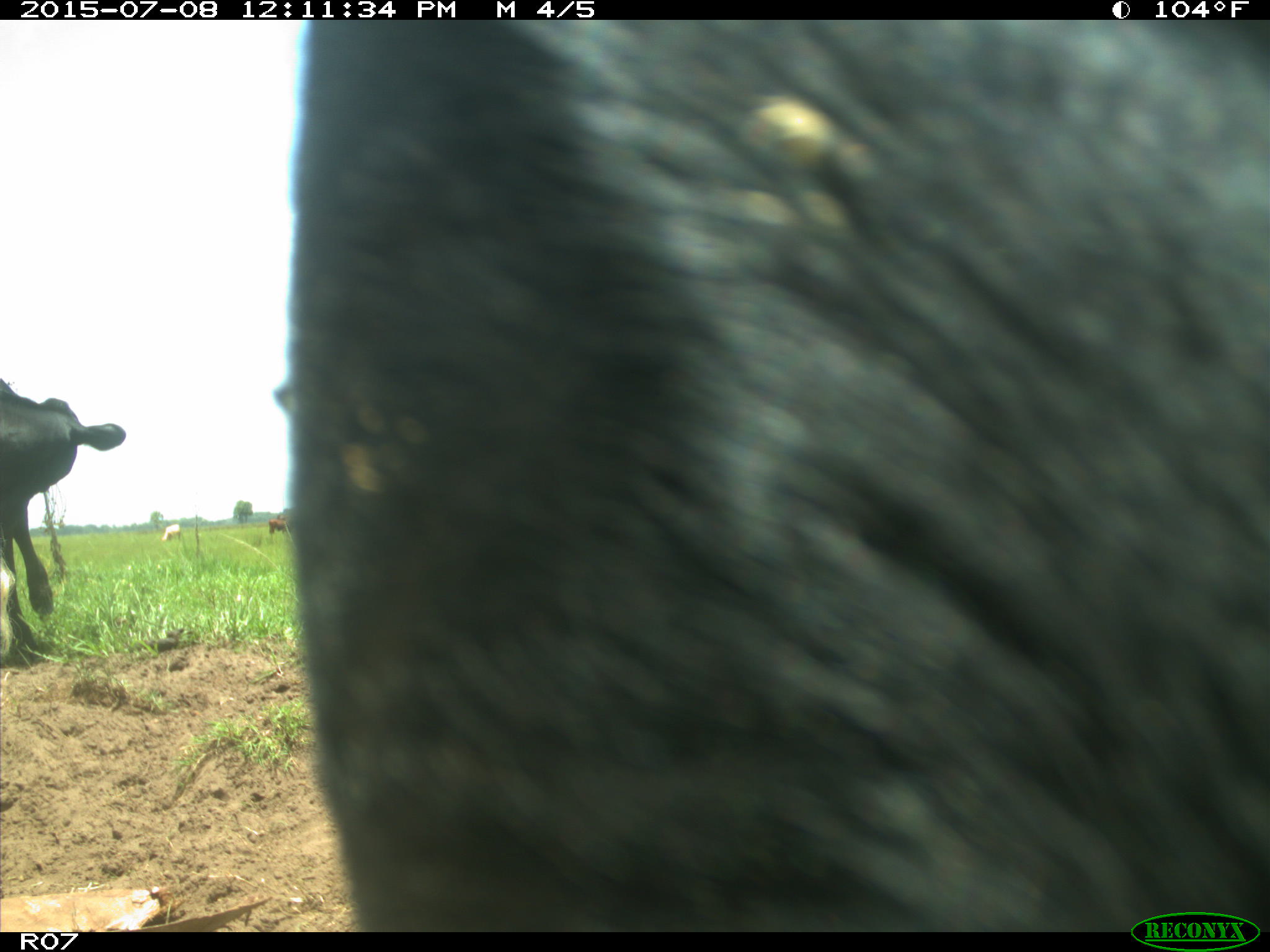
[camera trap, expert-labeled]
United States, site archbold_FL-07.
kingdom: Animalia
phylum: Chordata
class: Mammalia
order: Artiodactyla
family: Bovidae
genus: Bos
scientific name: Bos taurus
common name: domestic cow